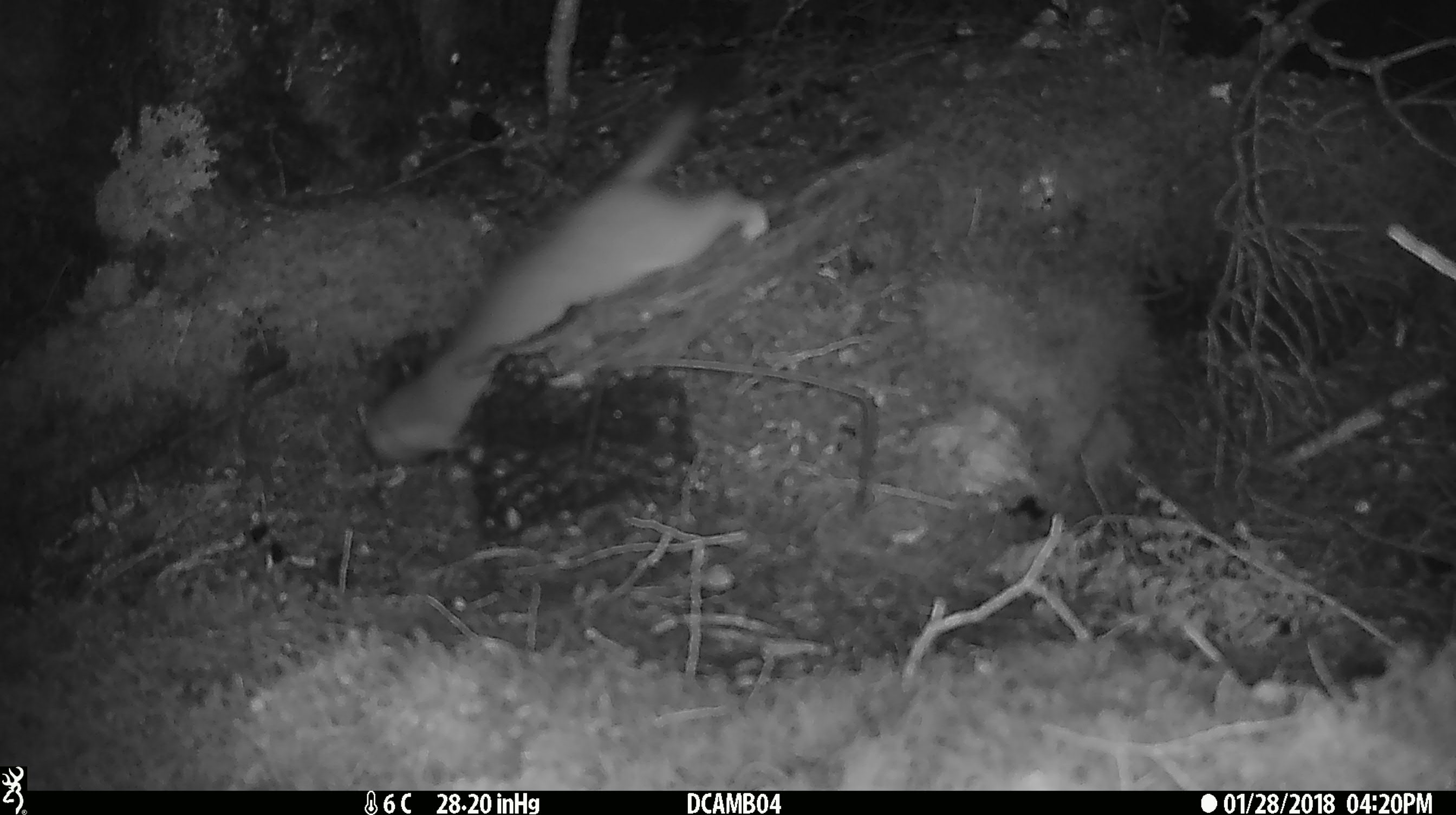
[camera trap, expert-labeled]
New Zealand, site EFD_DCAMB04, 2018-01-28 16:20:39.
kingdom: Animalia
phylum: Chordata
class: Mammalia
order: Carnivora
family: Mustelidae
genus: Mustela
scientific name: Mustela erminea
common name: stoat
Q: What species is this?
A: Stoat (Mustela erminea).